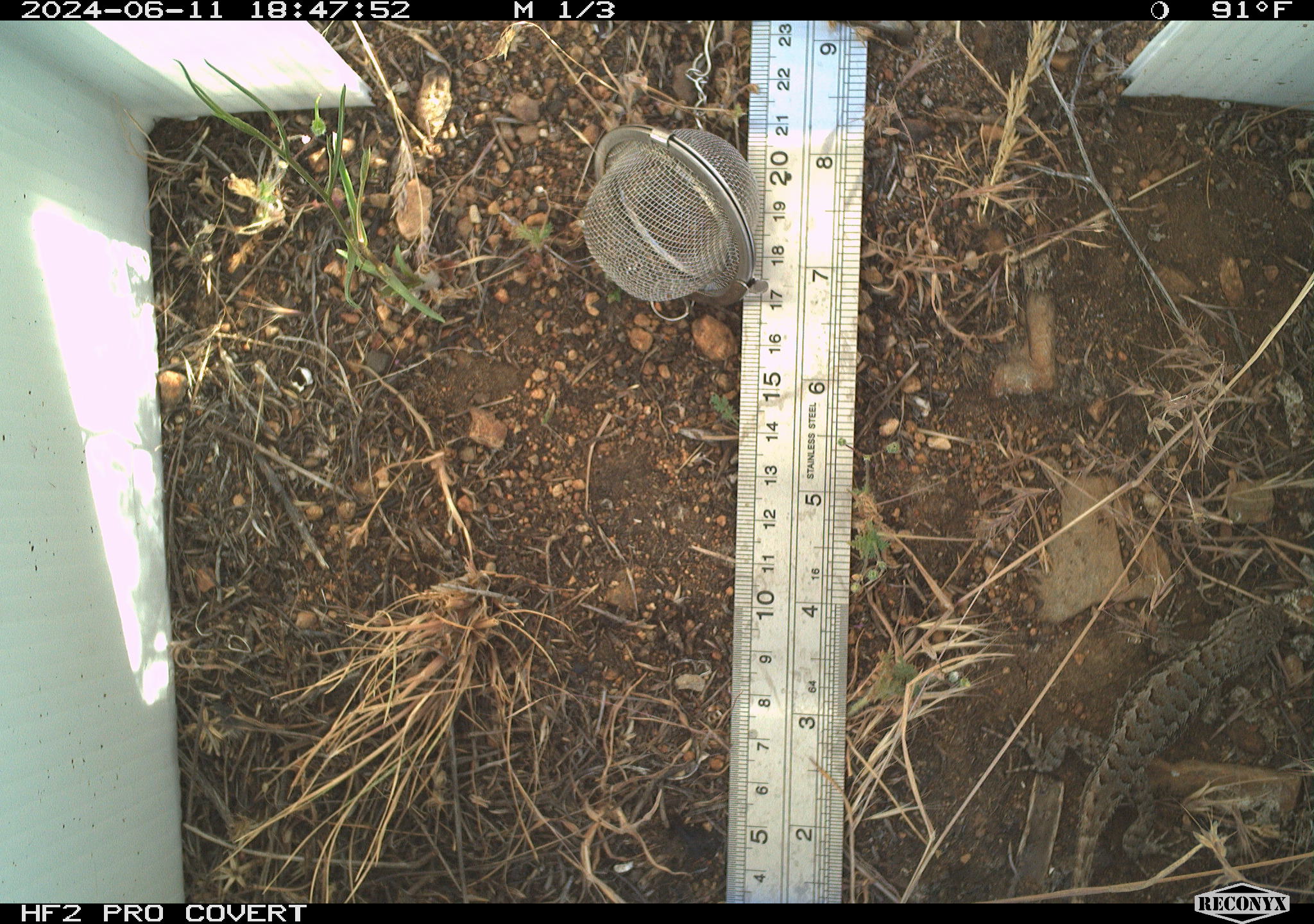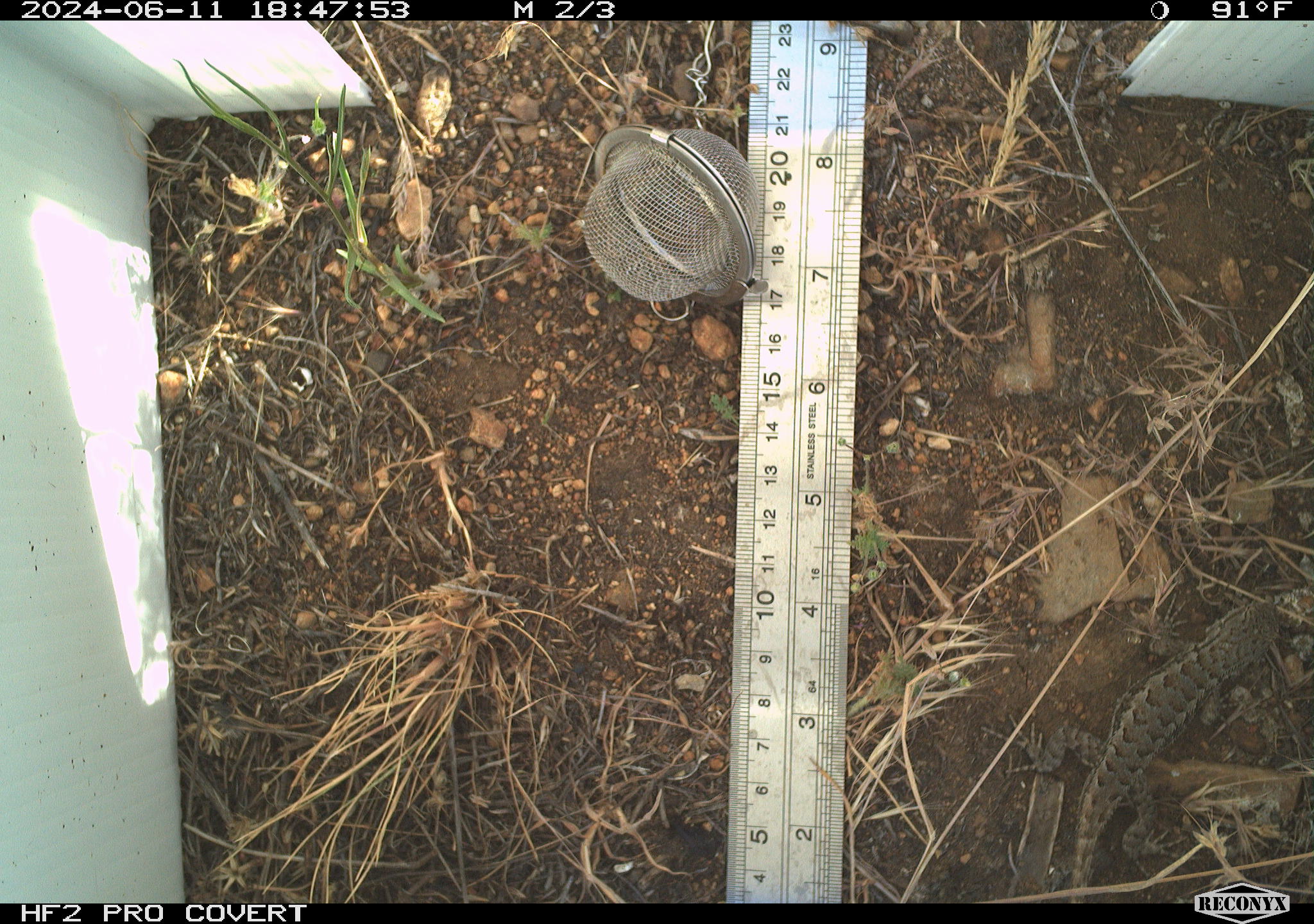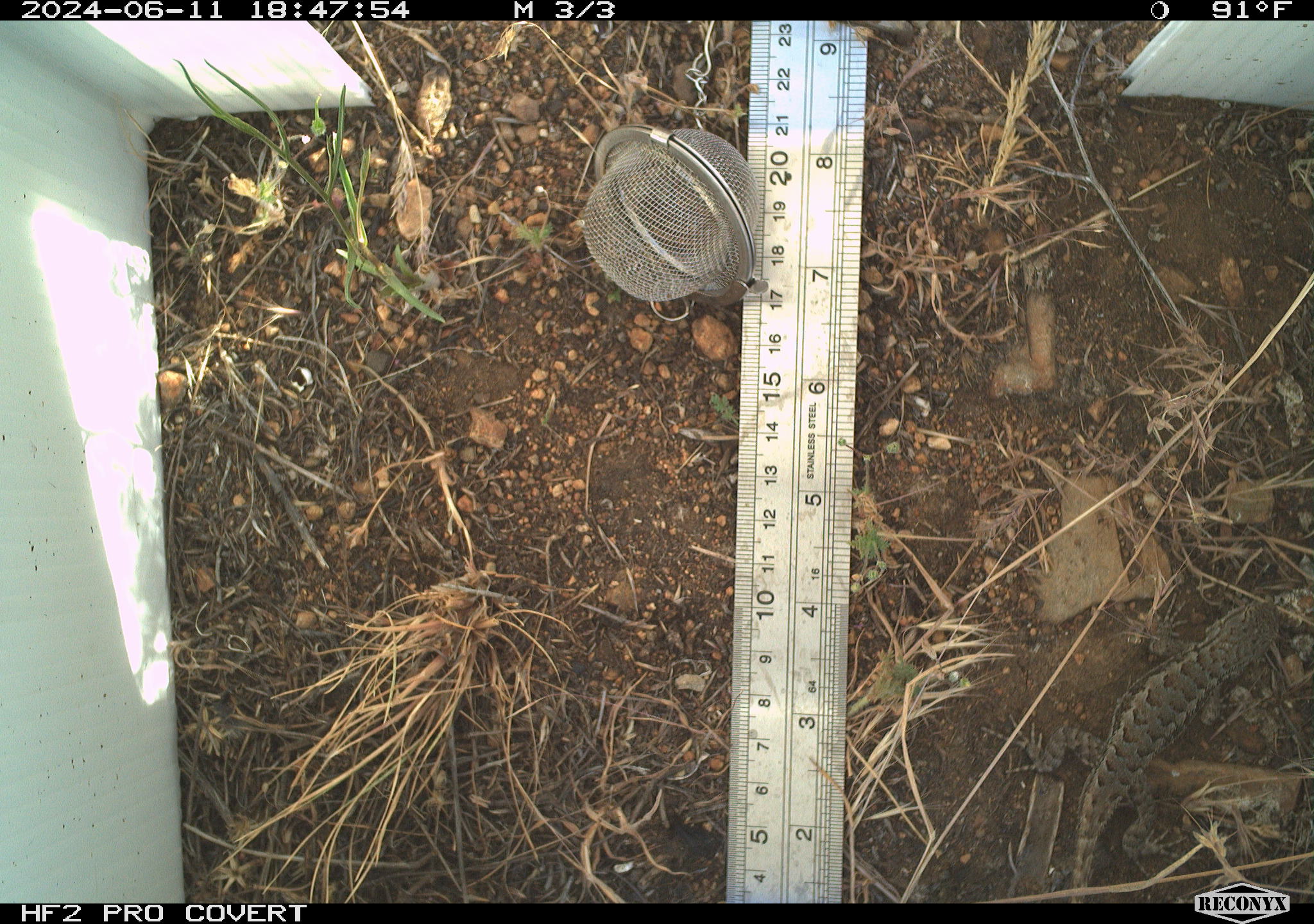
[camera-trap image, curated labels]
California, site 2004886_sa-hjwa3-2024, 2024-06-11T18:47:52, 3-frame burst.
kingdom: Animalia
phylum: Chordata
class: Reptilia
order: Squamata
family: Phrynosomatidae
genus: Sceloporus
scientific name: Sceloporus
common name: spiny lizards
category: sceloporus species